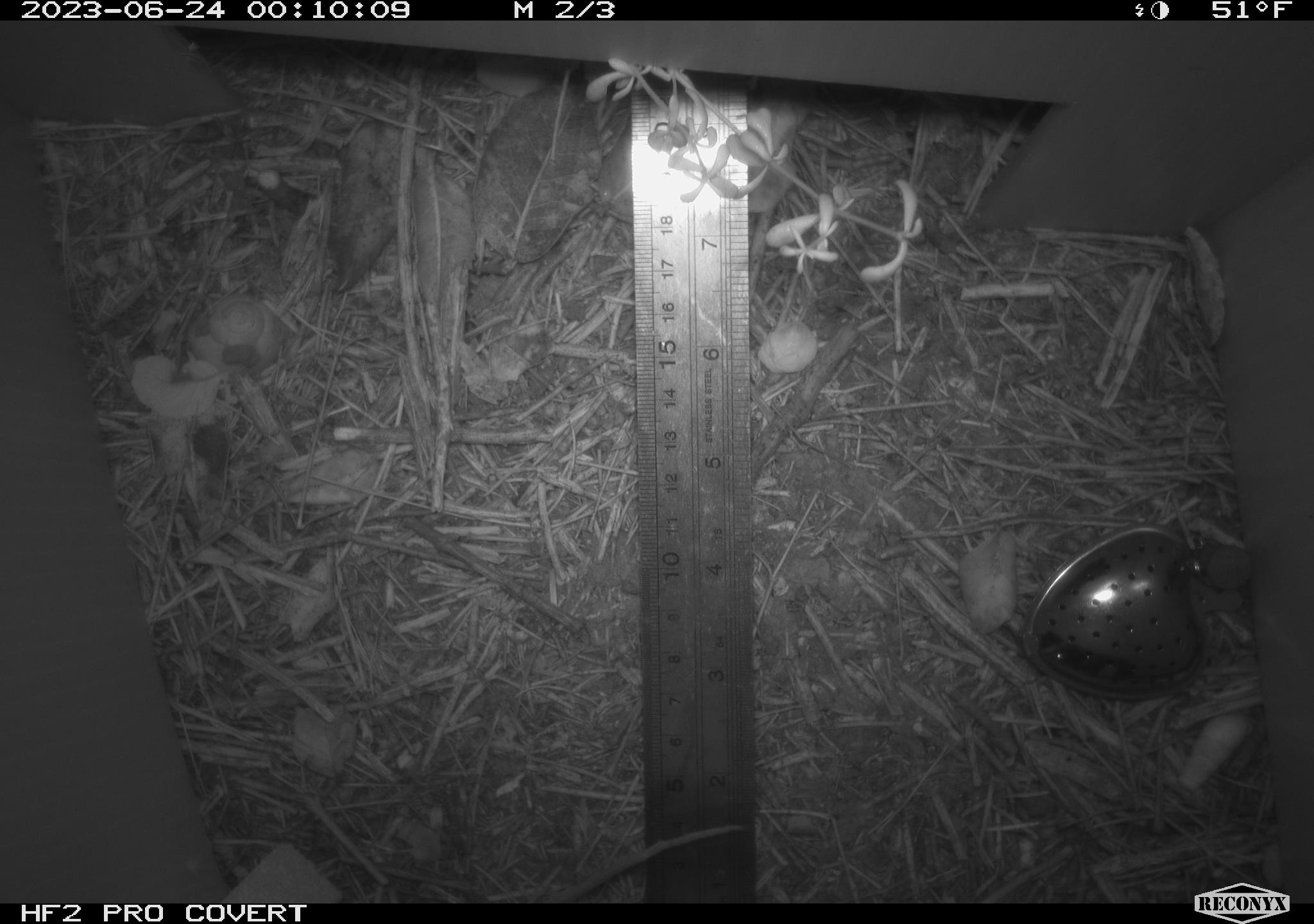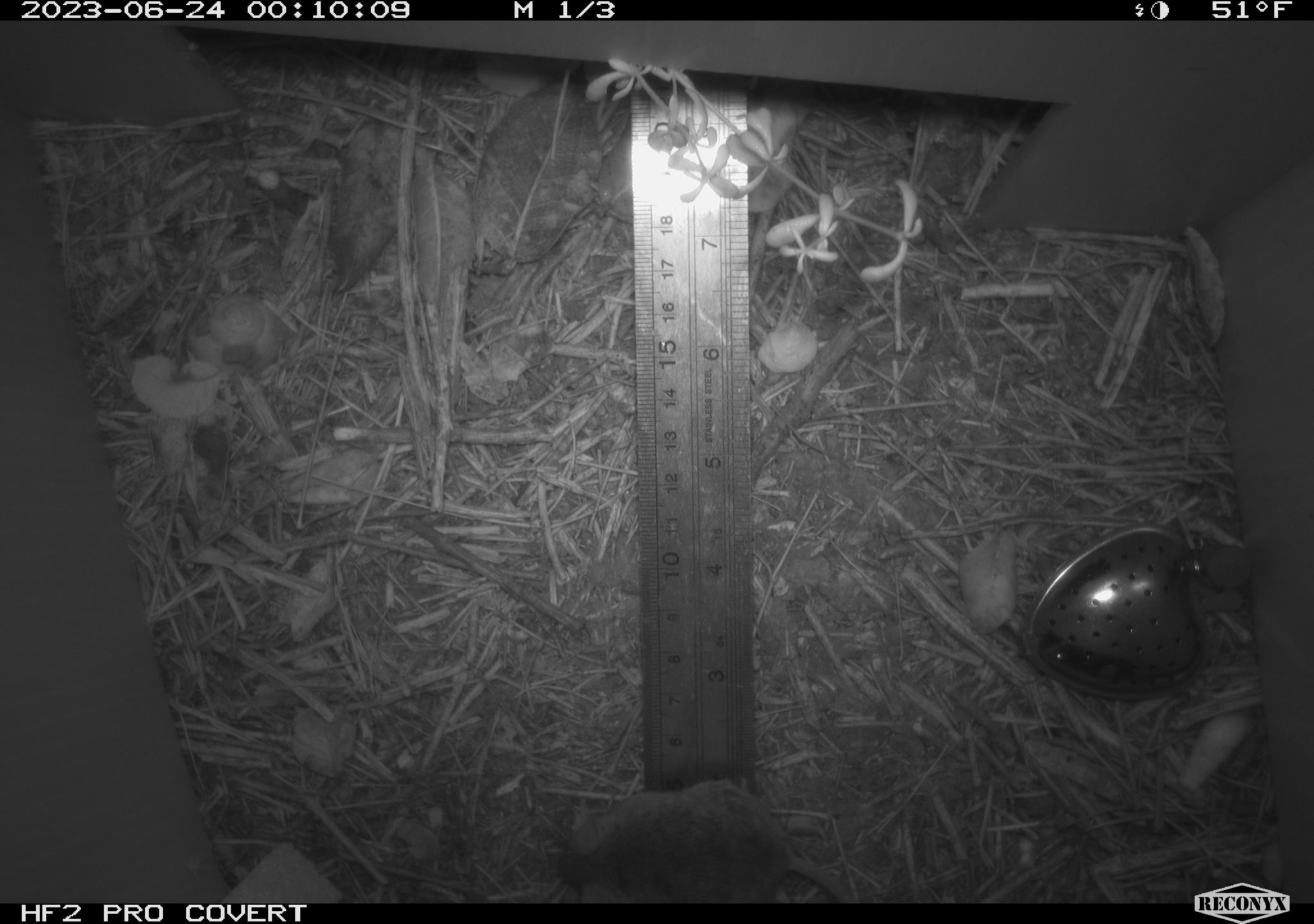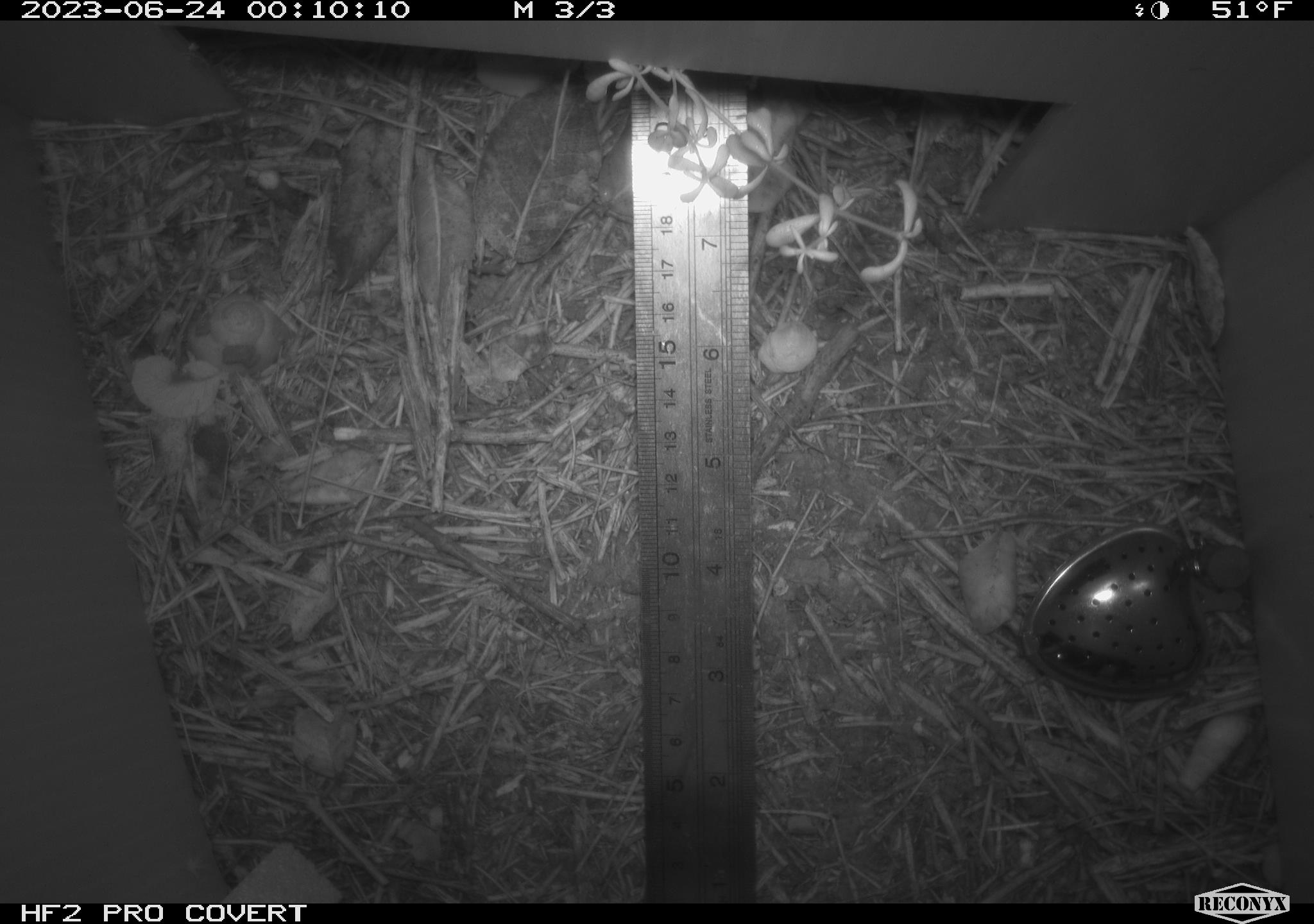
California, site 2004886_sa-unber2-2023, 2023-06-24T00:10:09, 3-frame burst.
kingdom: Animalia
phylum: Chordata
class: Mammalia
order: Rodentia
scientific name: Rodentia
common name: mouse species